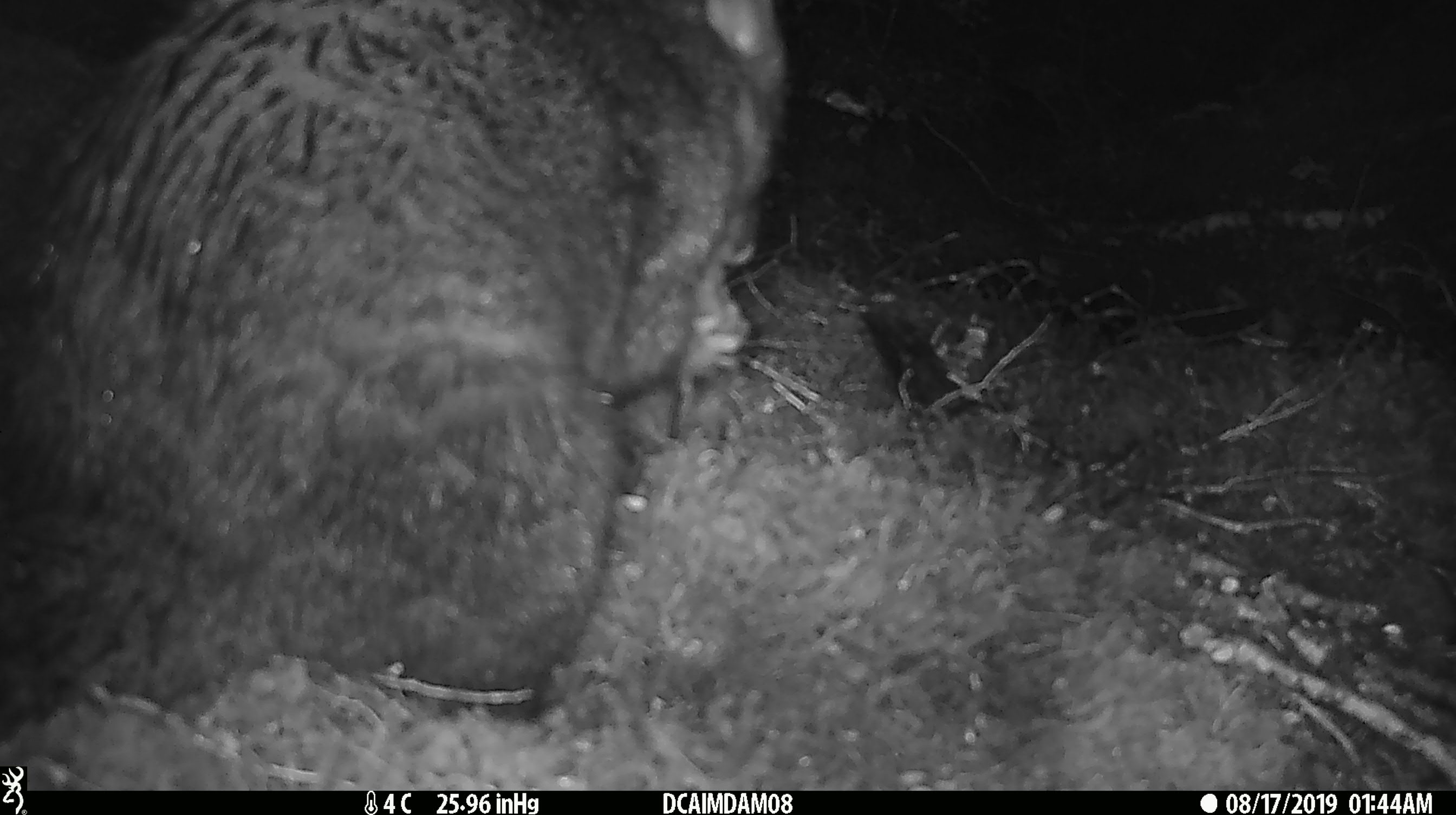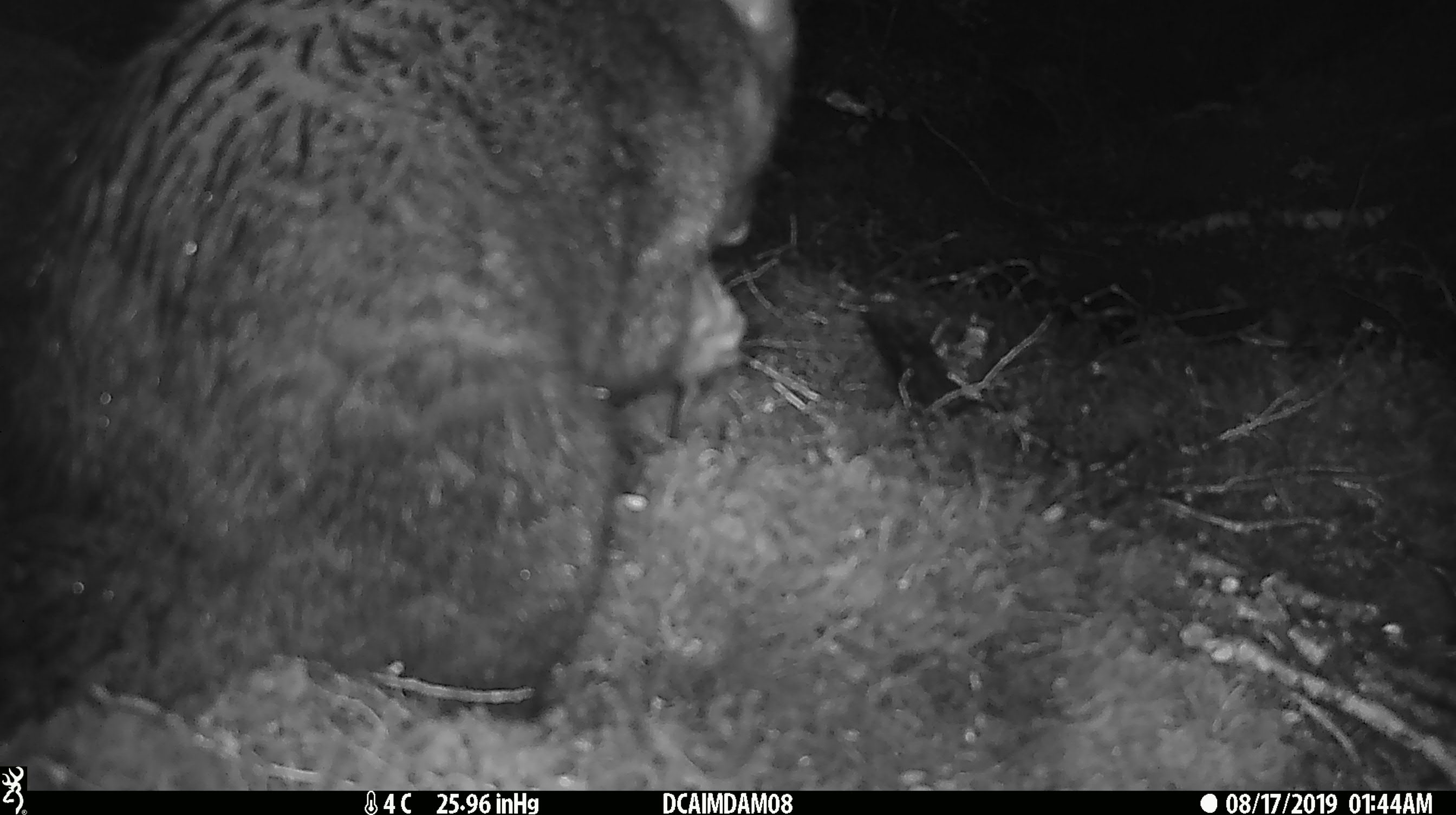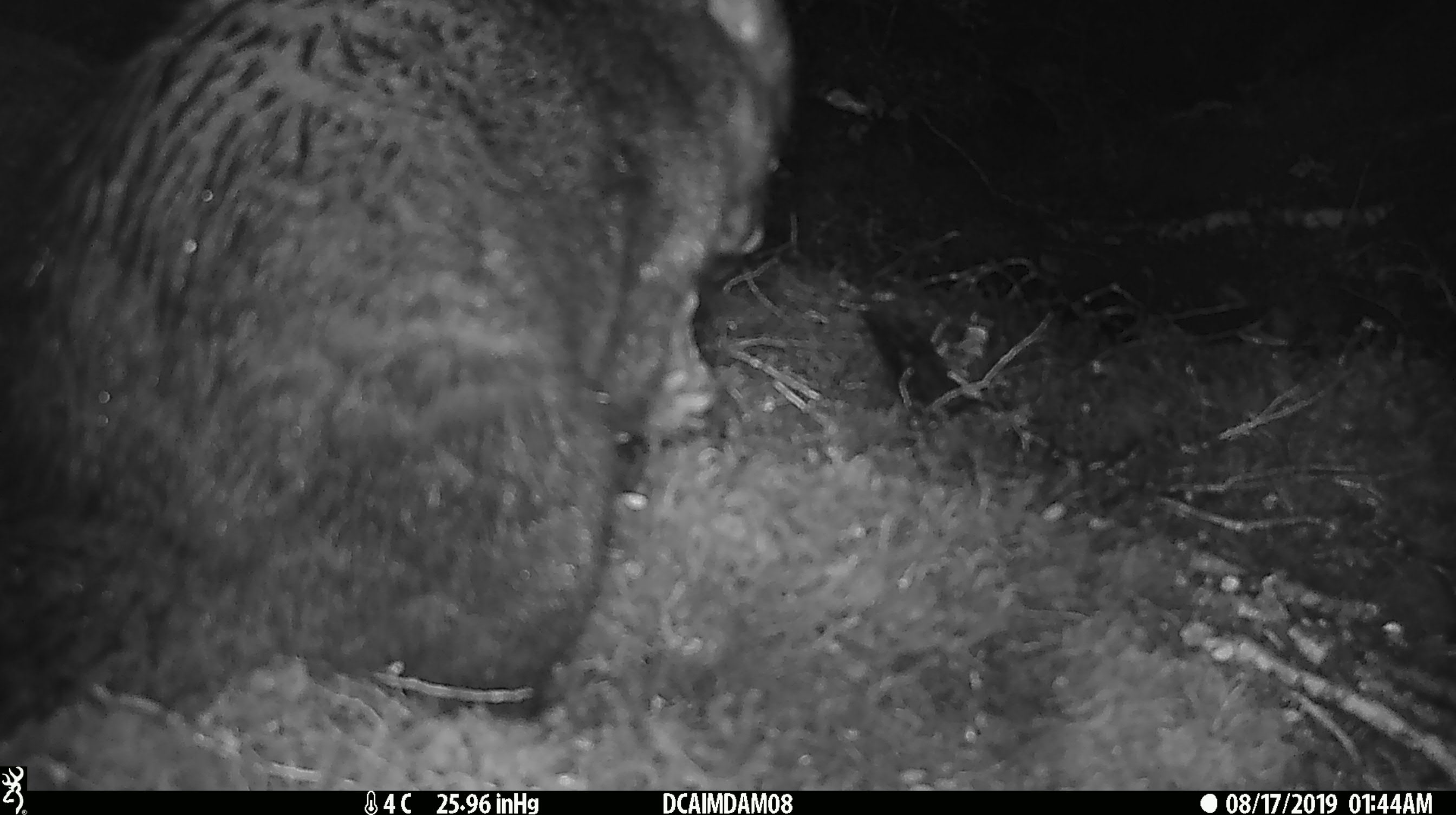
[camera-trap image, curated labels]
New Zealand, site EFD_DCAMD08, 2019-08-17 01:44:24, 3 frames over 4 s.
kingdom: Animalia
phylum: Chordata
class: Mammalia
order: Diprotodontia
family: Phalangeridae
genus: Trichosurus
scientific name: Trichosurus vulpecula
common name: common brushtail possum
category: possum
Possum (common brushtail possum) (Trichosurus vulpecula).